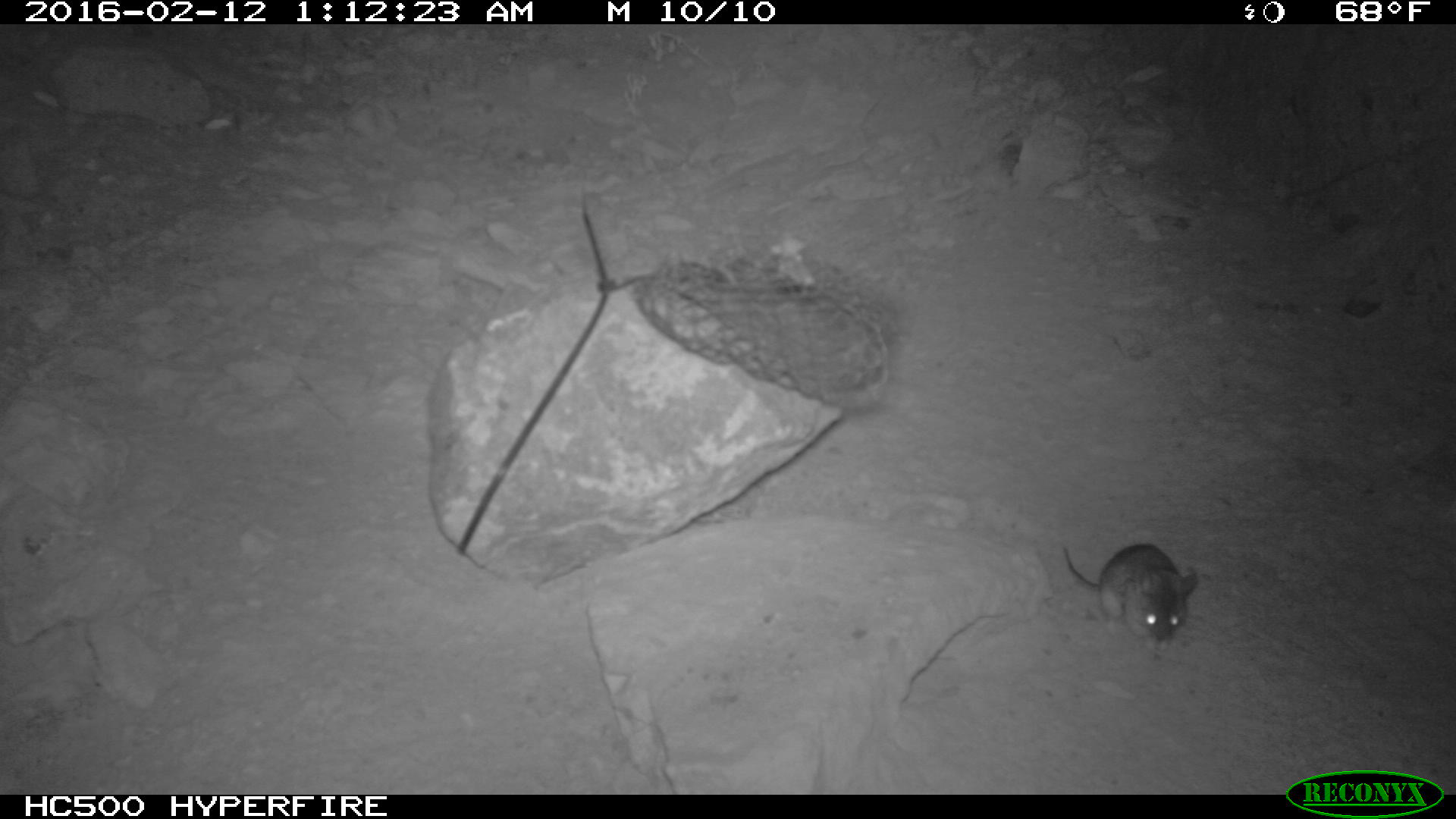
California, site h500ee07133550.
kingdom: Animalia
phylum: Chordata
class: Mammalia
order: Rodentia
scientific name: Rodentia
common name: rodent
Rodent (Rodentia).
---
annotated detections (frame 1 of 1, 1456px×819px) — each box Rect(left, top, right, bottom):
rodent: Rect(1064, 543, 1197, 655)